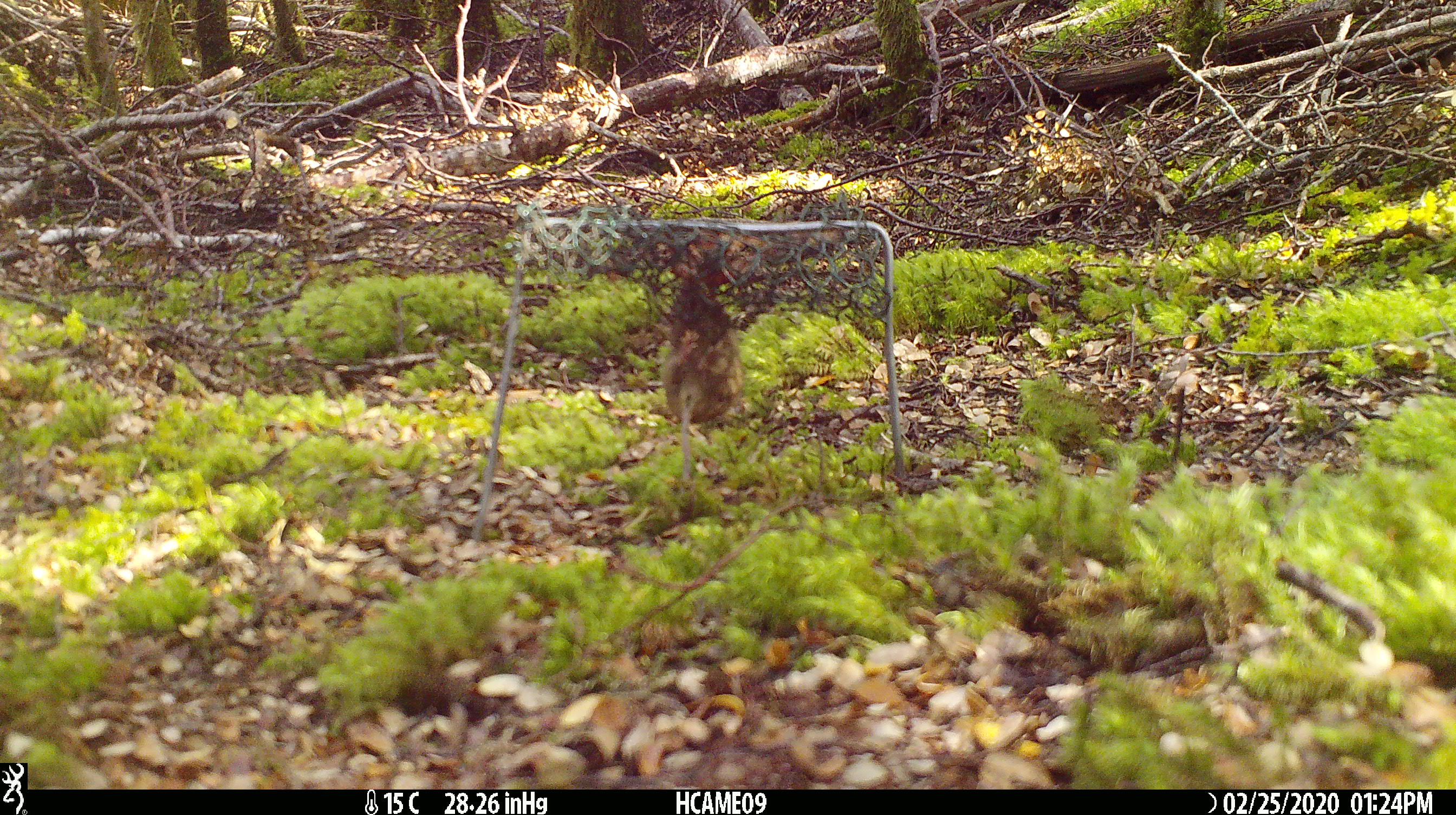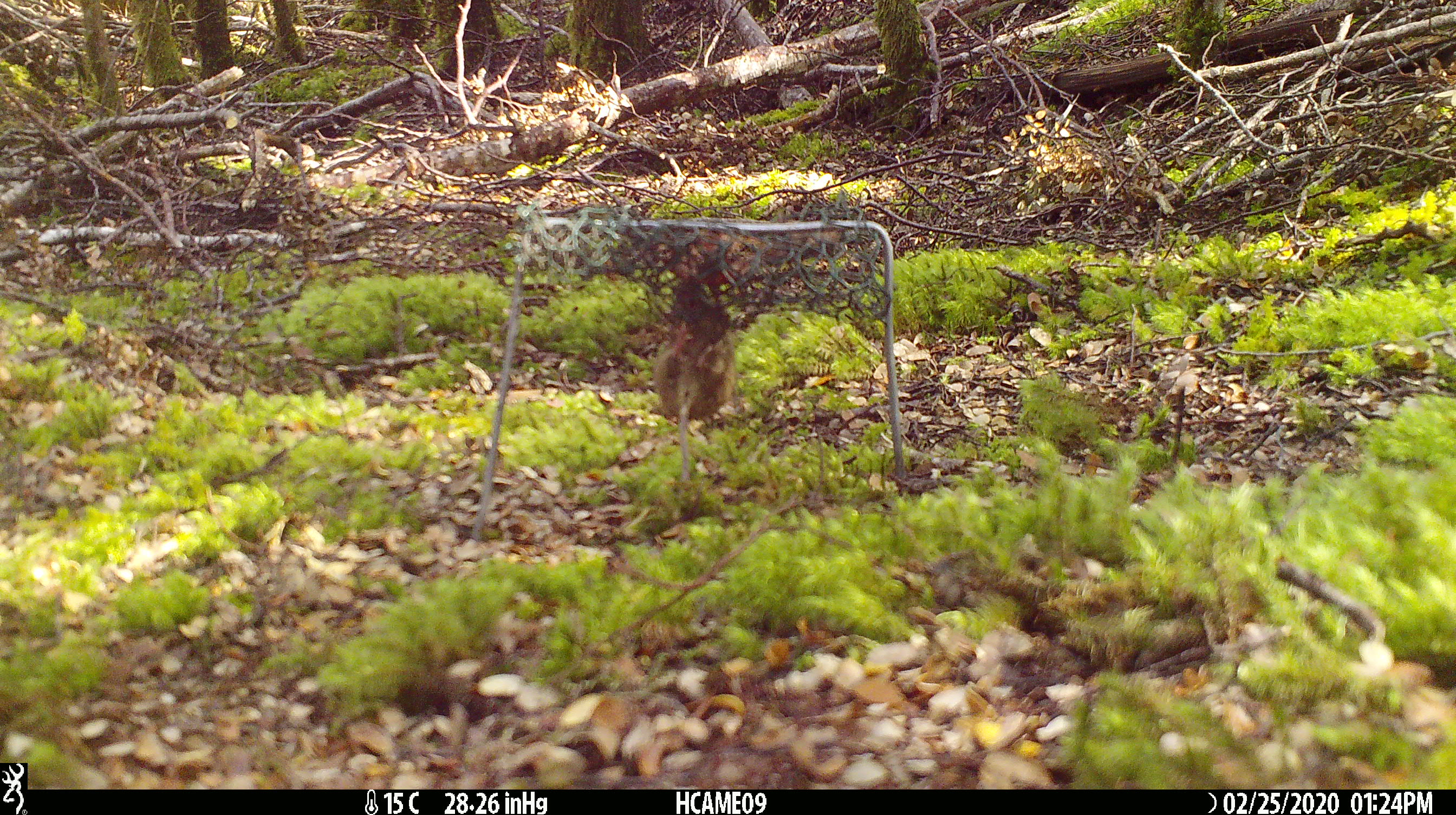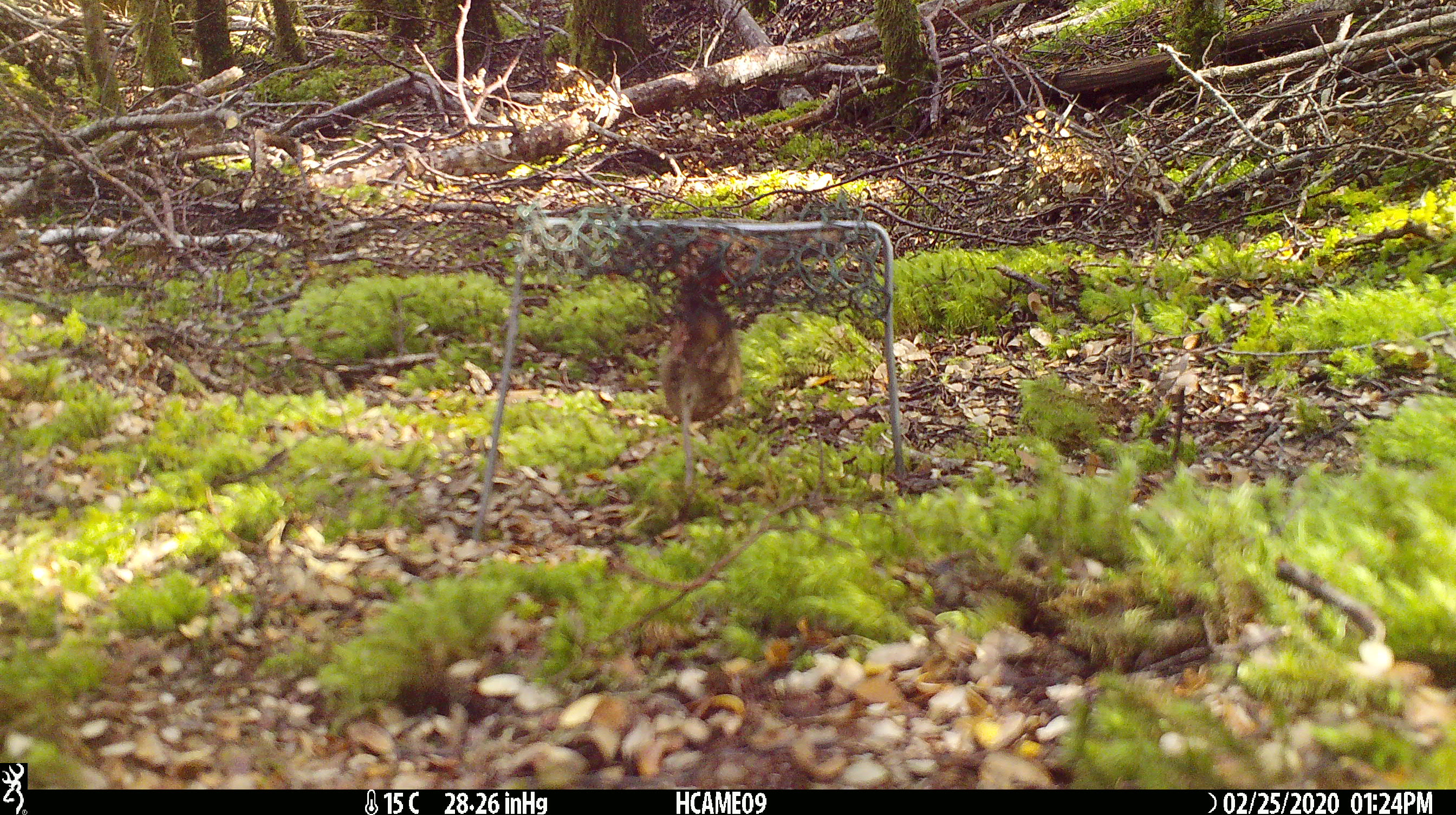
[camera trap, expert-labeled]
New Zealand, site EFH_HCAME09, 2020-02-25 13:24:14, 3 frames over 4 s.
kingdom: Animalia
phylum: Chordata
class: Mammalia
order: Rodentia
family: Muridae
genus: Mus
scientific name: Mus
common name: mouse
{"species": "mouse (Mus)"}